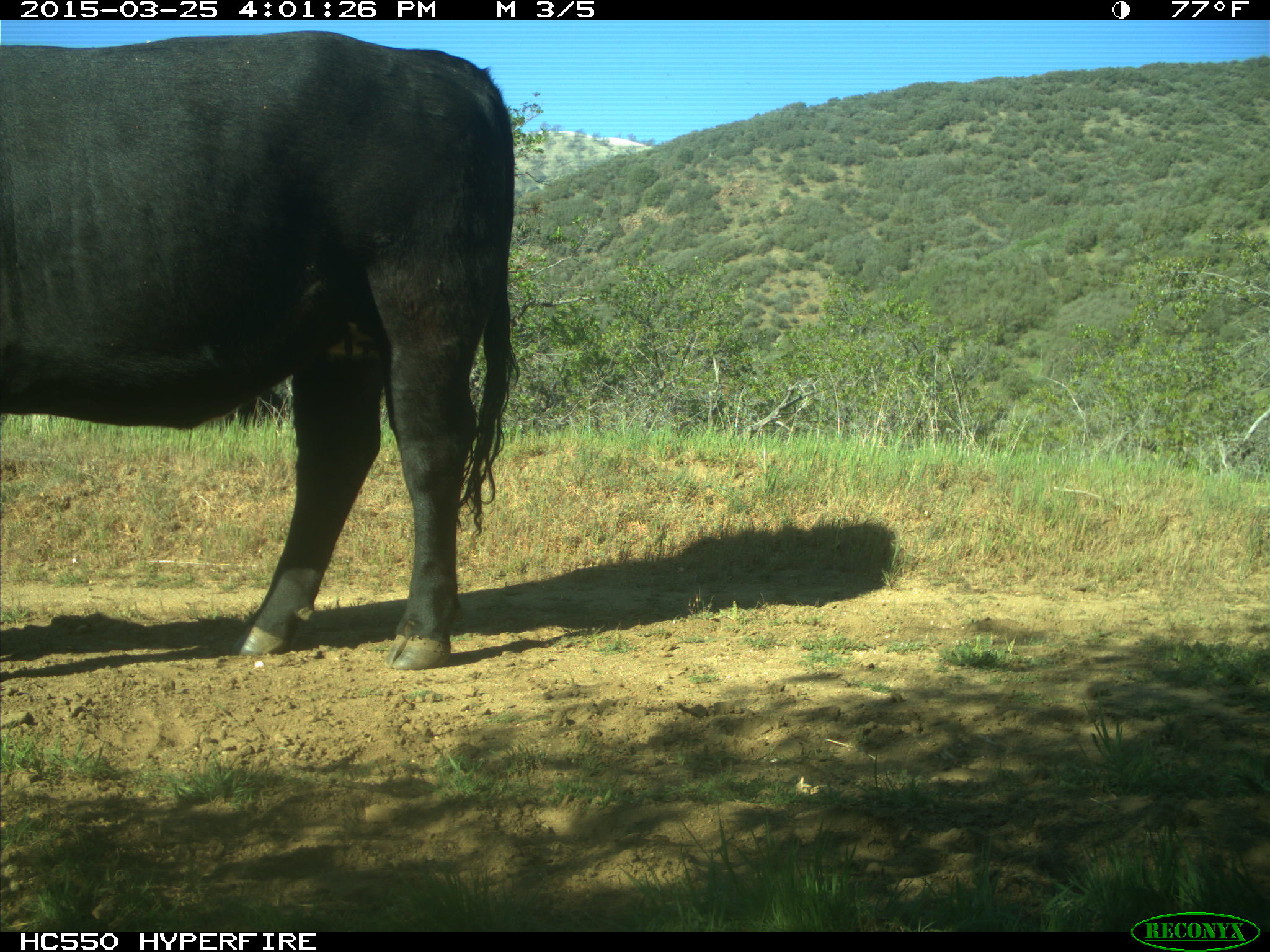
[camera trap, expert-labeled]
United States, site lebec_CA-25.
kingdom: Animalia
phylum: Chordata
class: Mammalia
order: Artiodactyla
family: Bovidae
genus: Bos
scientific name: Bos taurus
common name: domestic cow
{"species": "Bos taurus (domestic cow)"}